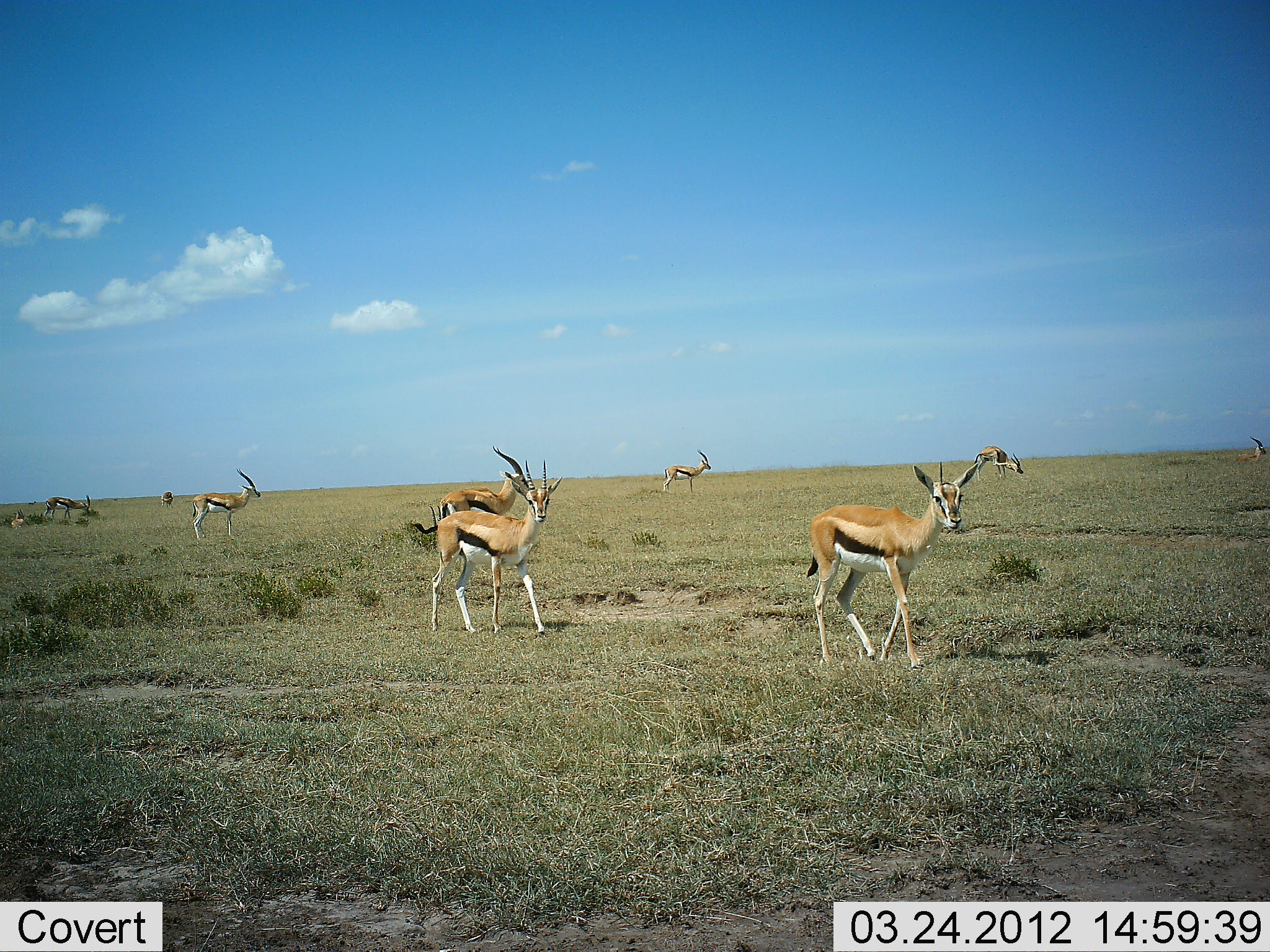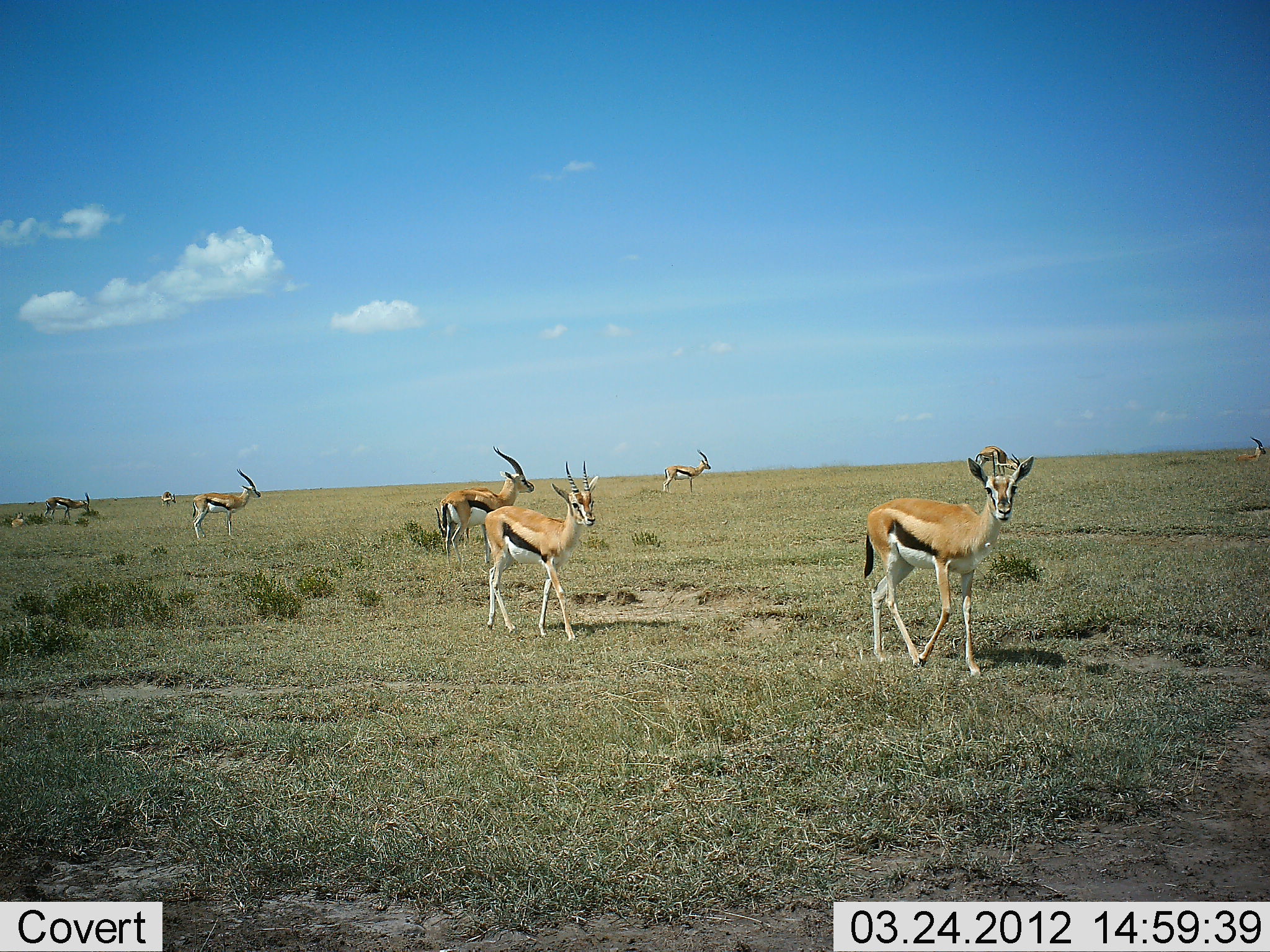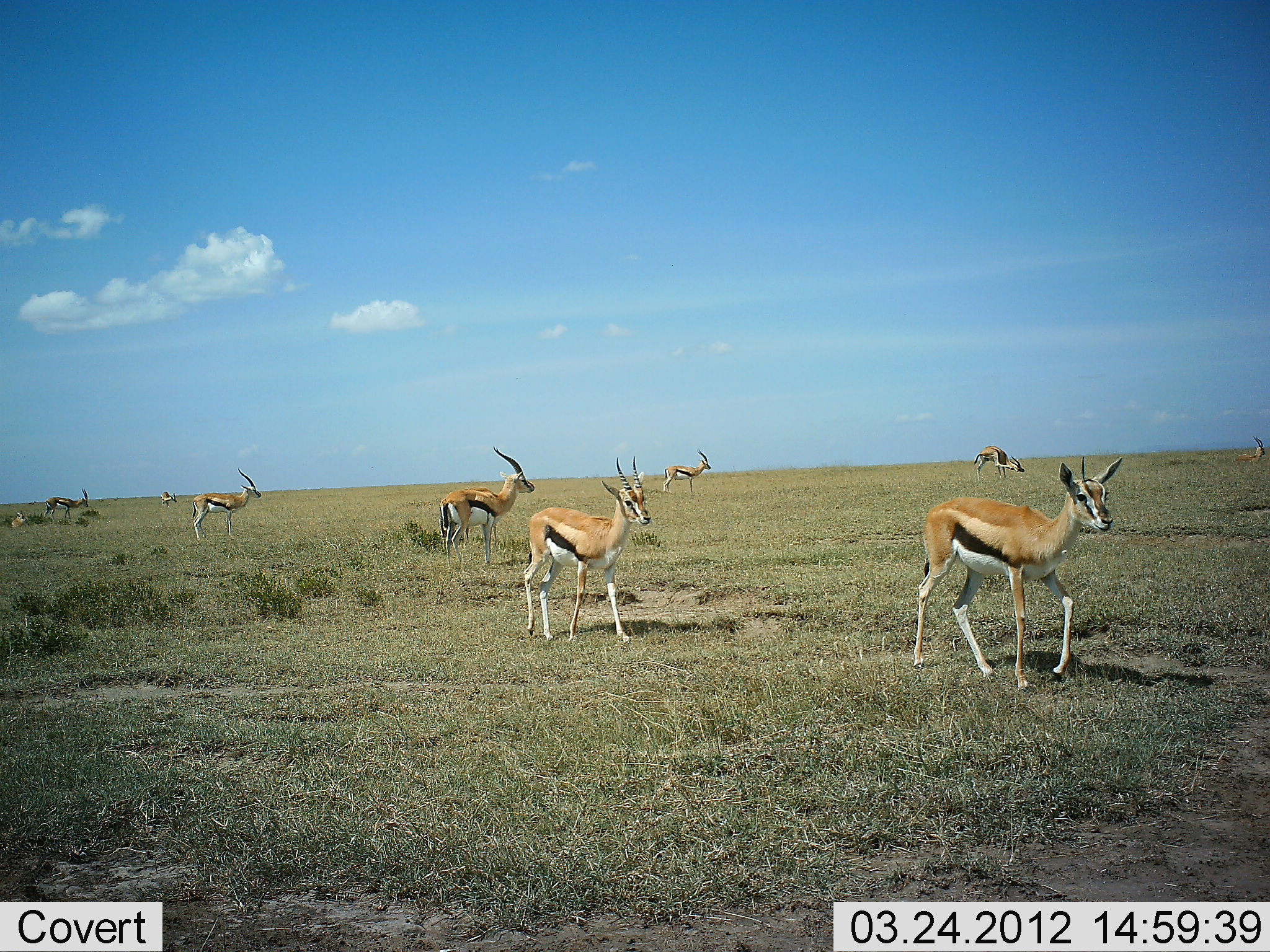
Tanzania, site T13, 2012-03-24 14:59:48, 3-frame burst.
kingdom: Animalia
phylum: Chordata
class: Mammalia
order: Artiodactyla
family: Bovidae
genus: Eudorcas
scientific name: Eudorcas thomsonii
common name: thomson's gazelle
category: gazellethomsons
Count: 9.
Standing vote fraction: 73%.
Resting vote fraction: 20%.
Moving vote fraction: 93%.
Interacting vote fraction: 0%.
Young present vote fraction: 0%.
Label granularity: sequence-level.